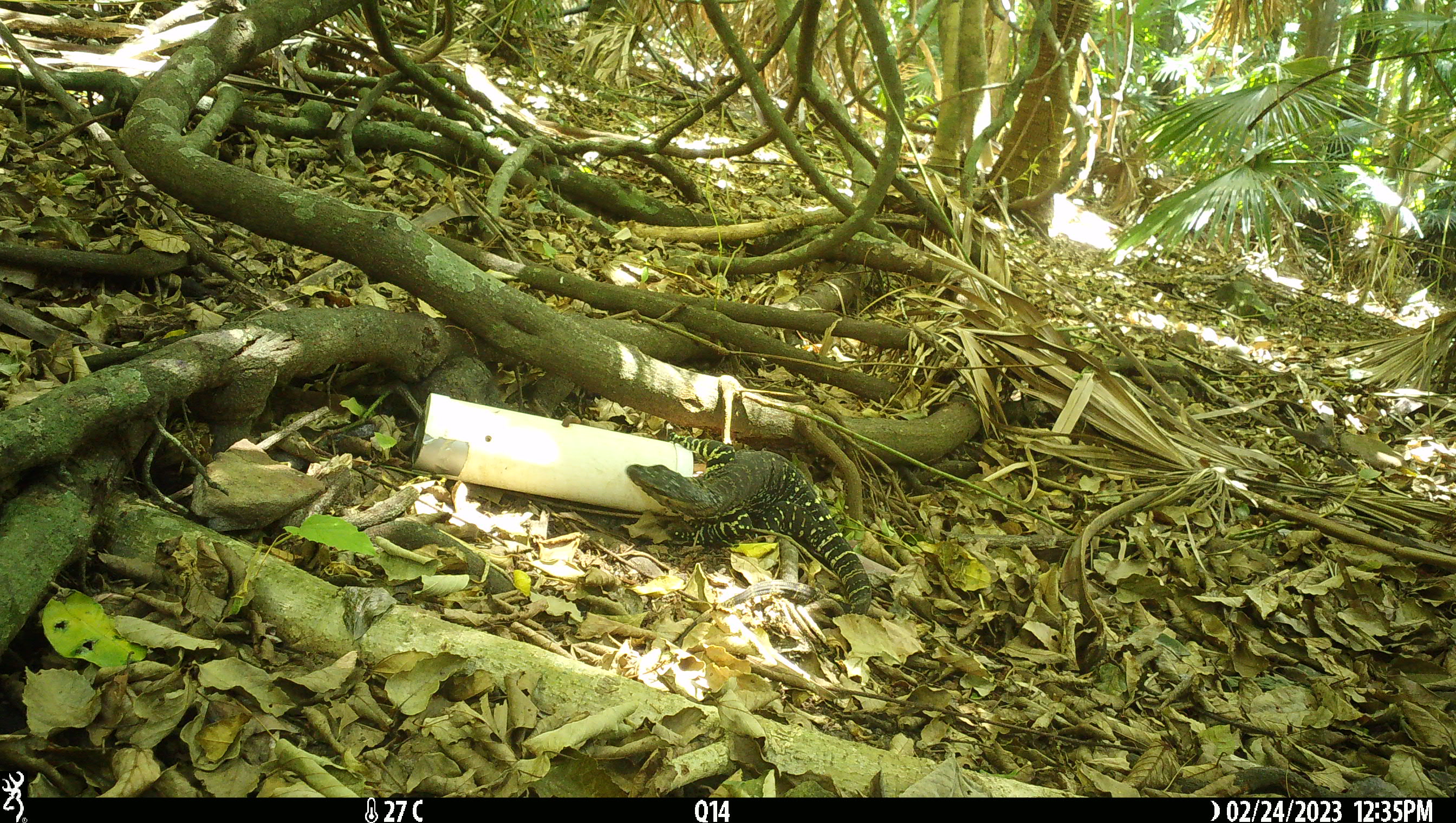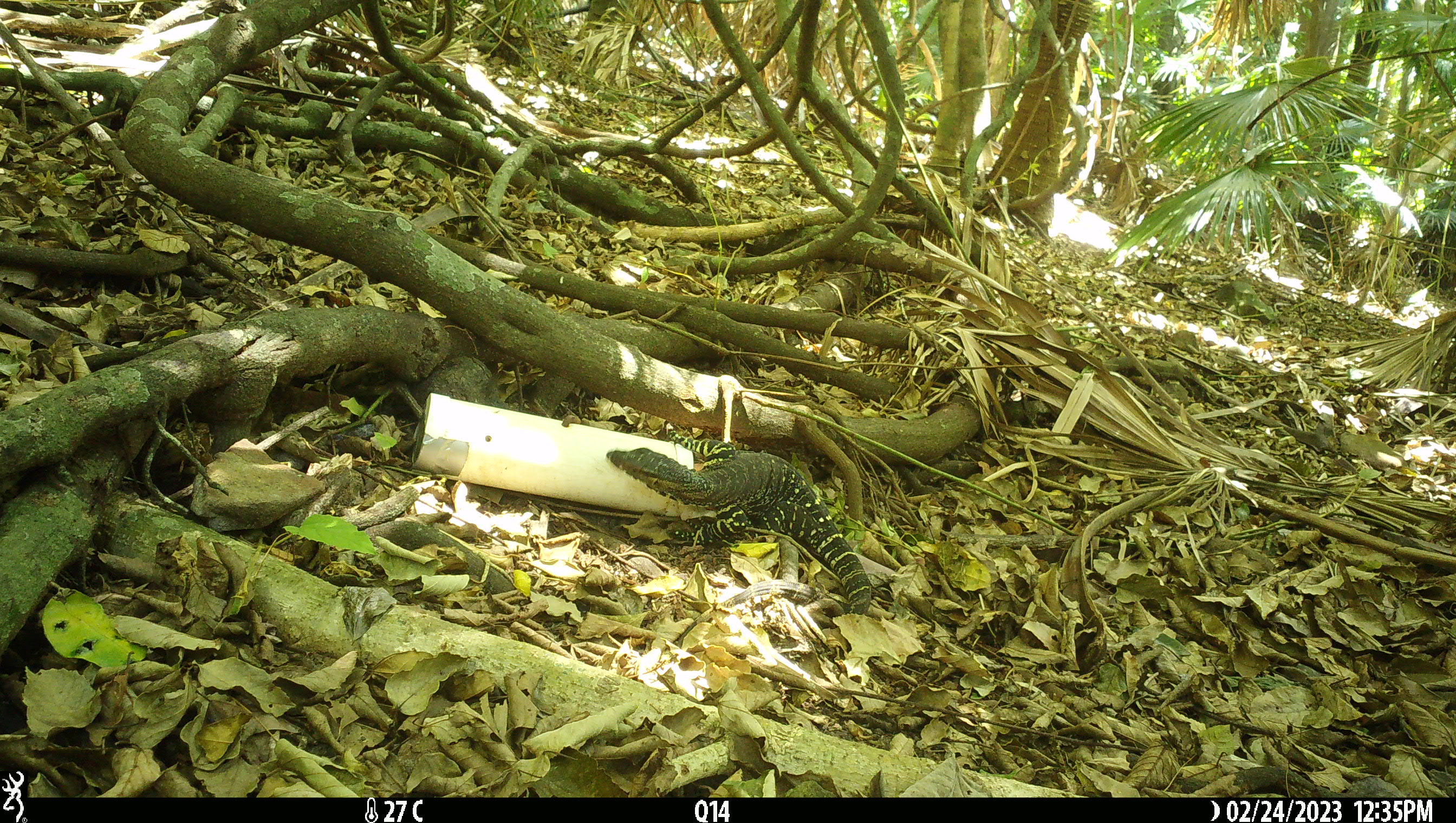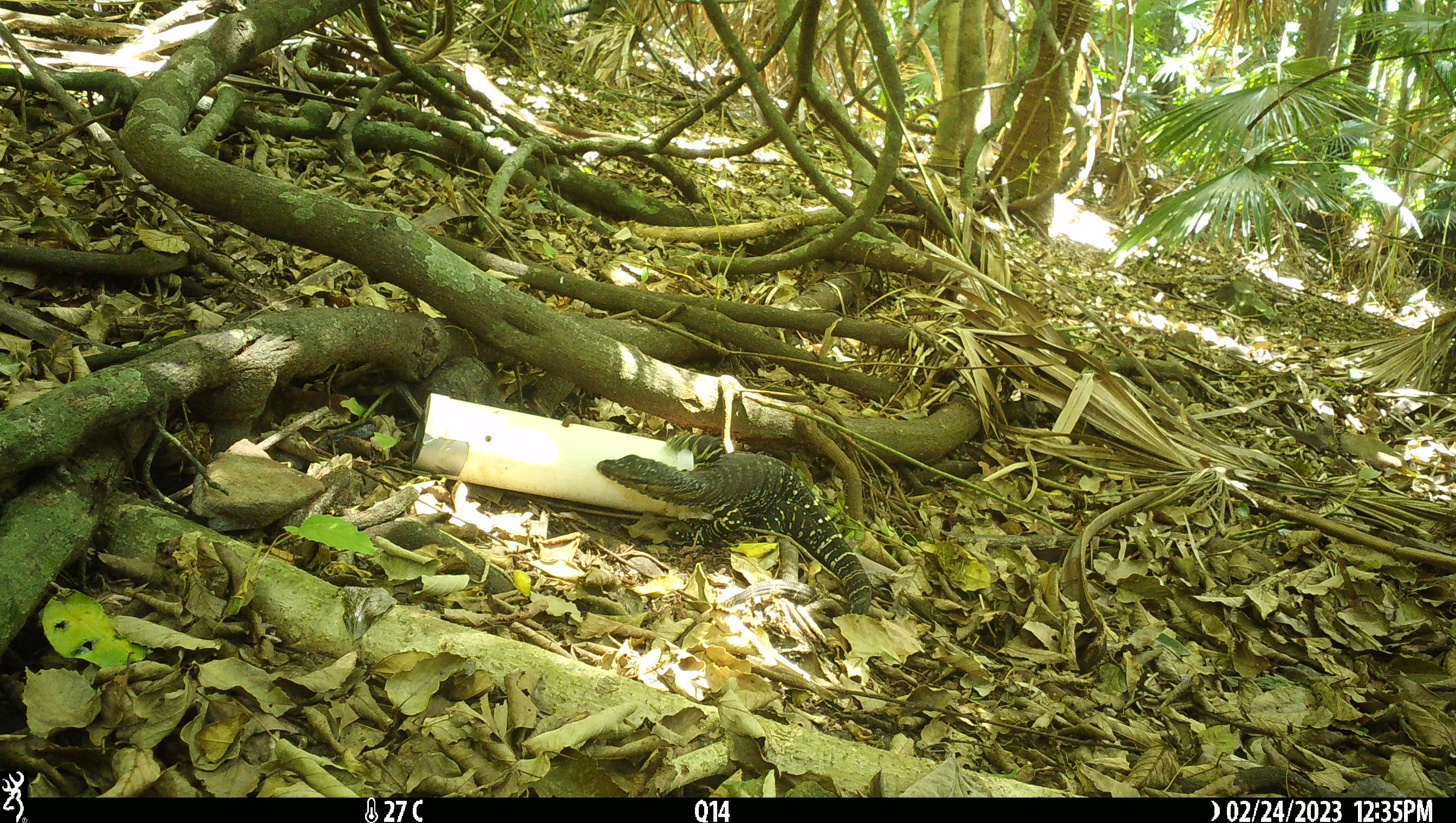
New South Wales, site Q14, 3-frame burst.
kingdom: Animalia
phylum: Chordata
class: Reptilia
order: Squamata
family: Varanidae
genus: Varanus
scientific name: Varanus varius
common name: lace monitor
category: goanna